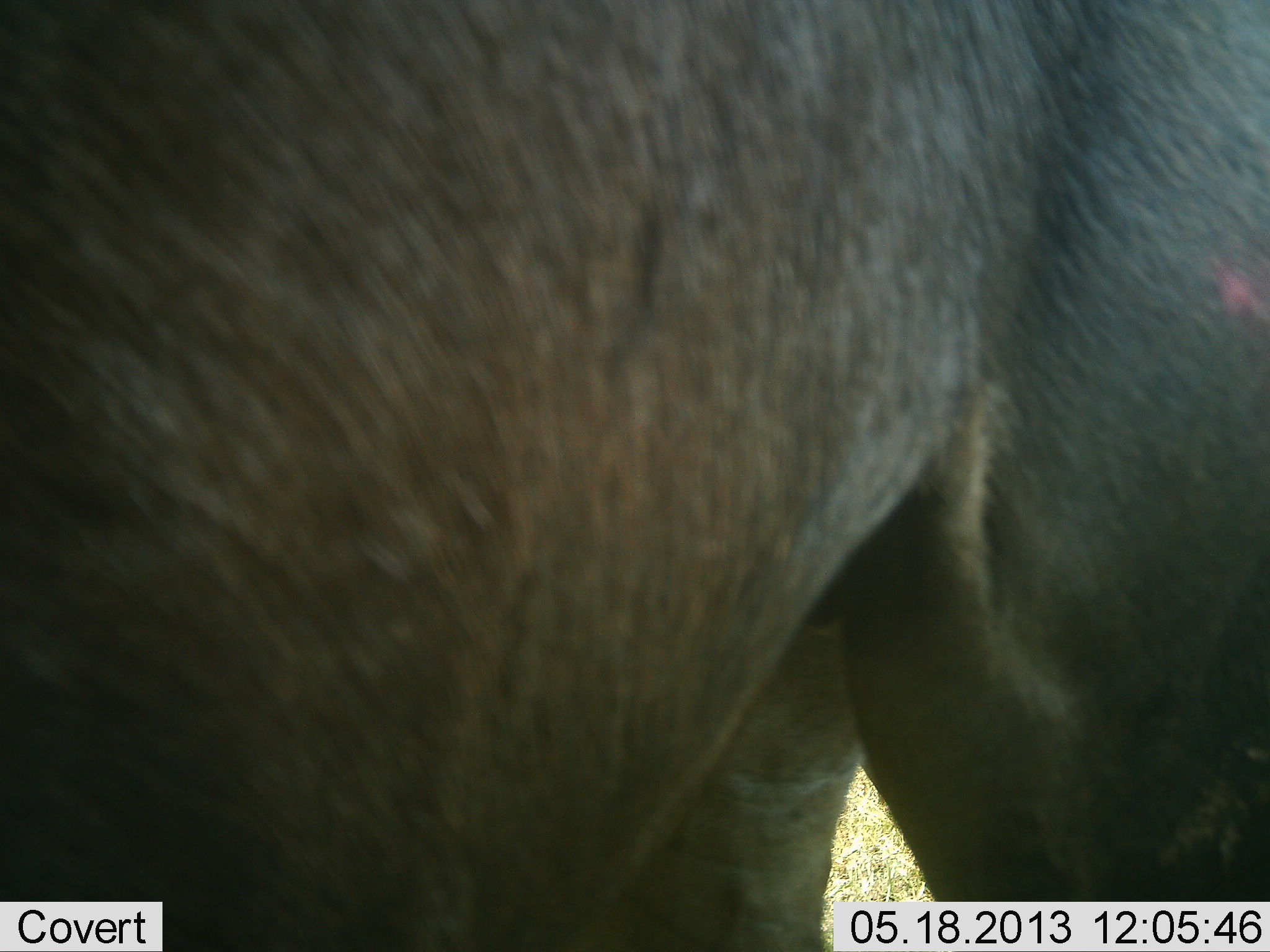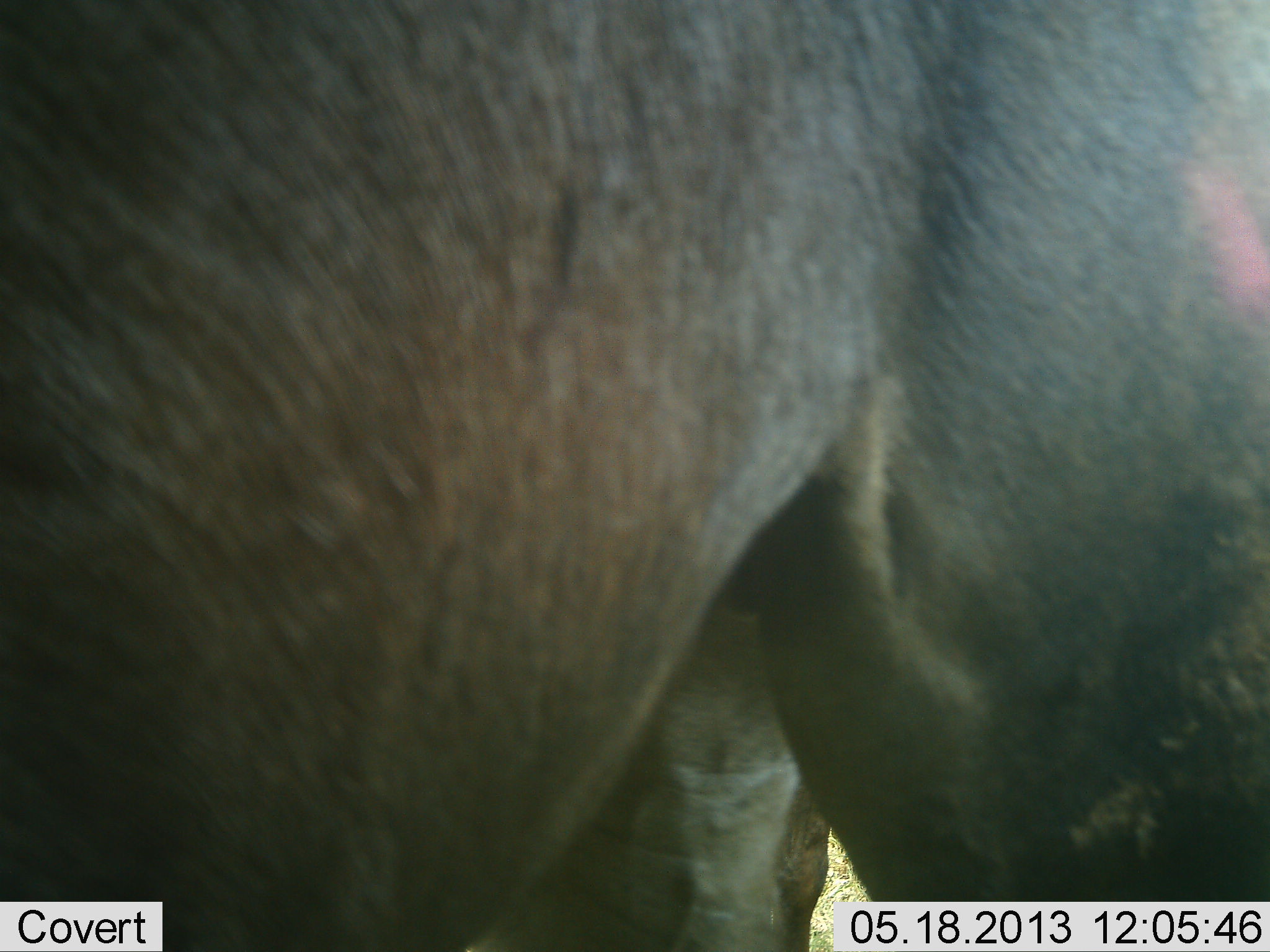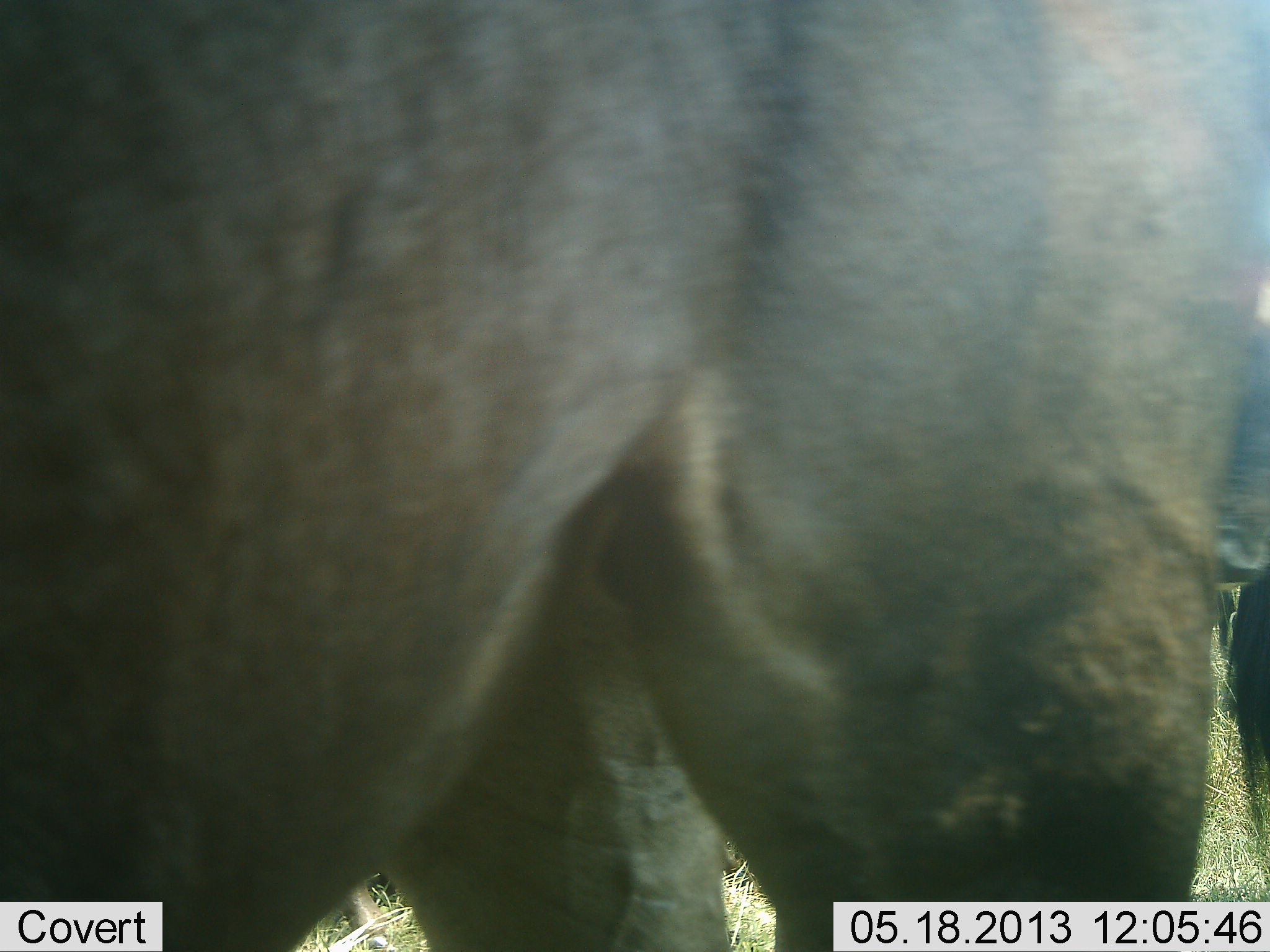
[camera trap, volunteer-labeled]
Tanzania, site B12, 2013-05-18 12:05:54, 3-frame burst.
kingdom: Animalia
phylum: Chordata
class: Mammalia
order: Artiodactyla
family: Bovidae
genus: Connochaetes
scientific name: Connochaetes taurinus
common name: blue wildebeest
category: wildebeest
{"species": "wildebeest (blue wildebeest) (Connochaetes taurinus)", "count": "2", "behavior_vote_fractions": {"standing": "90%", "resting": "0%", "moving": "10%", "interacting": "0%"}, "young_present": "0%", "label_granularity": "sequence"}